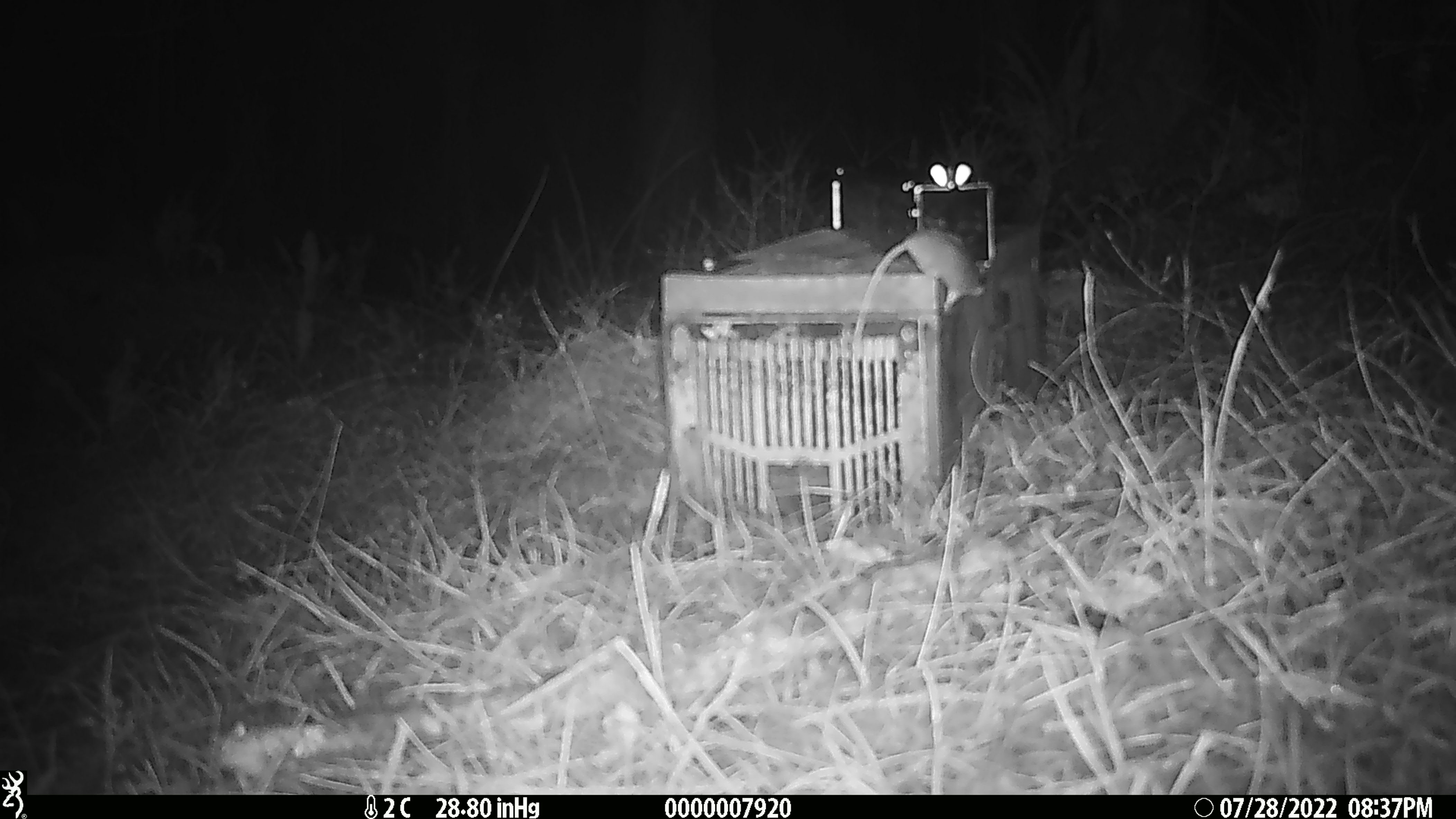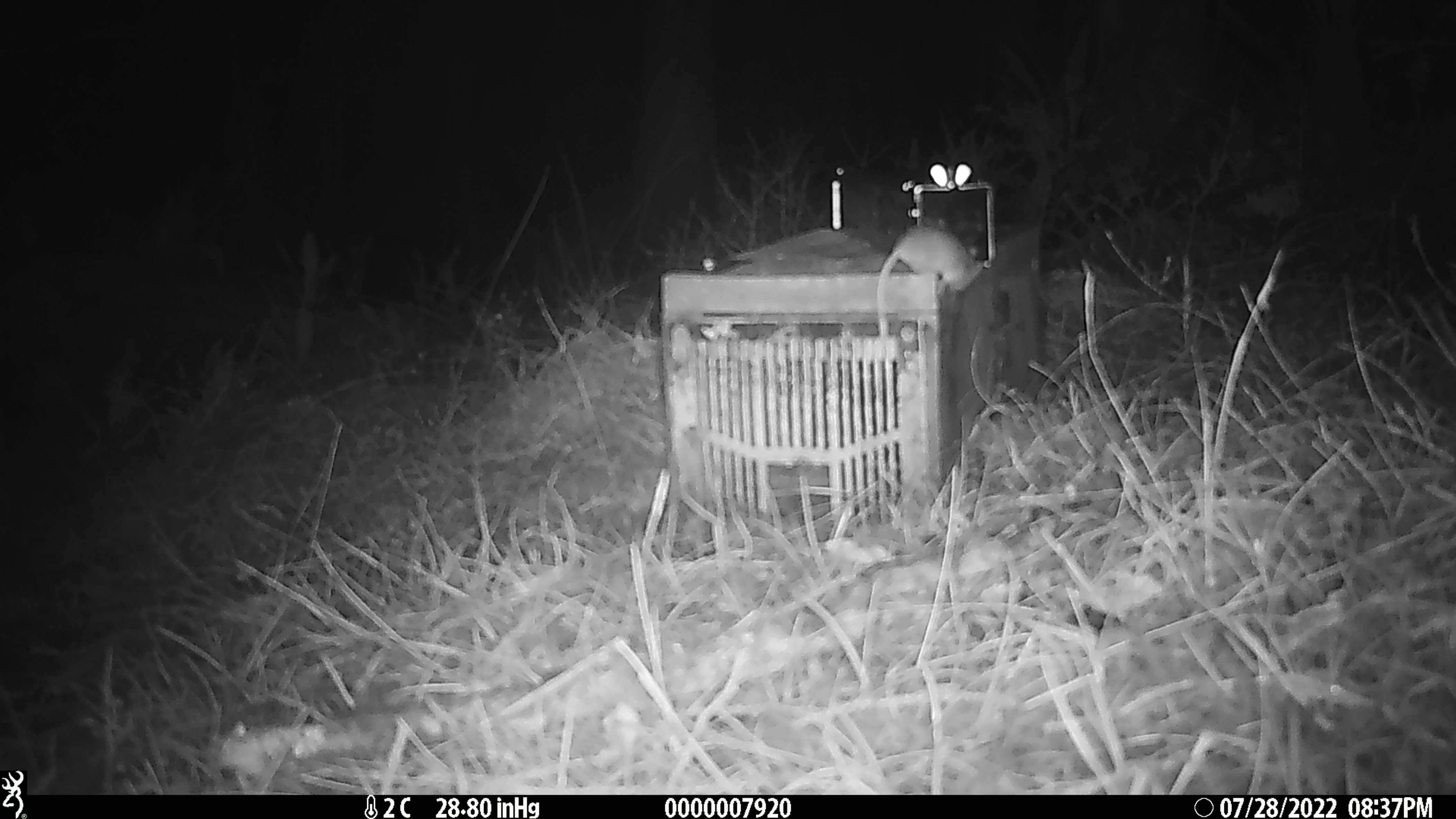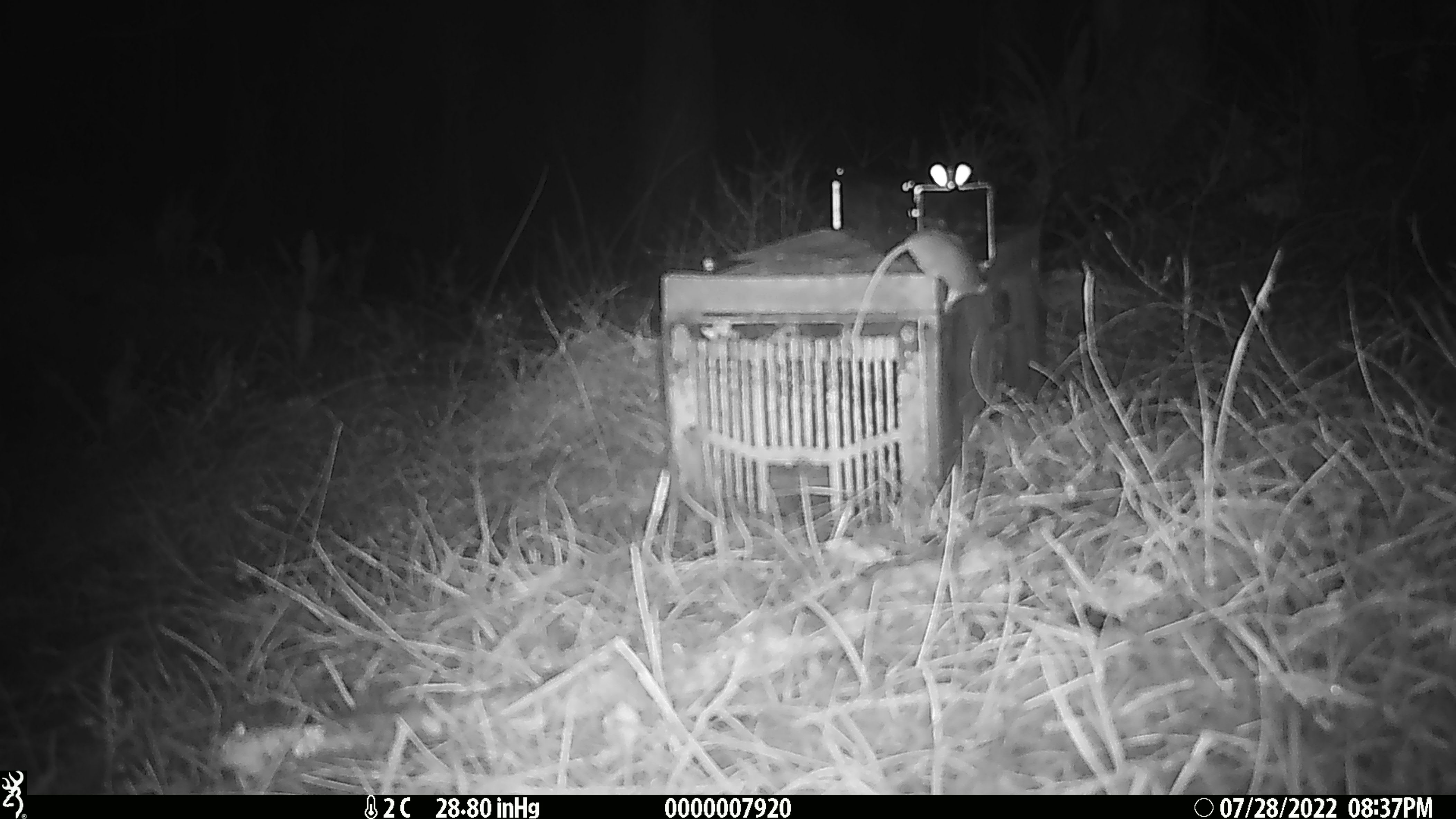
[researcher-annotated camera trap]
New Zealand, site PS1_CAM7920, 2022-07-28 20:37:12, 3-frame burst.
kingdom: Animalia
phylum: Chordata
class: Mammalia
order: Rodentia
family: Muridae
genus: Mus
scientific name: Mus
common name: mouse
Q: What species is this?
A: Mouse (Mus).